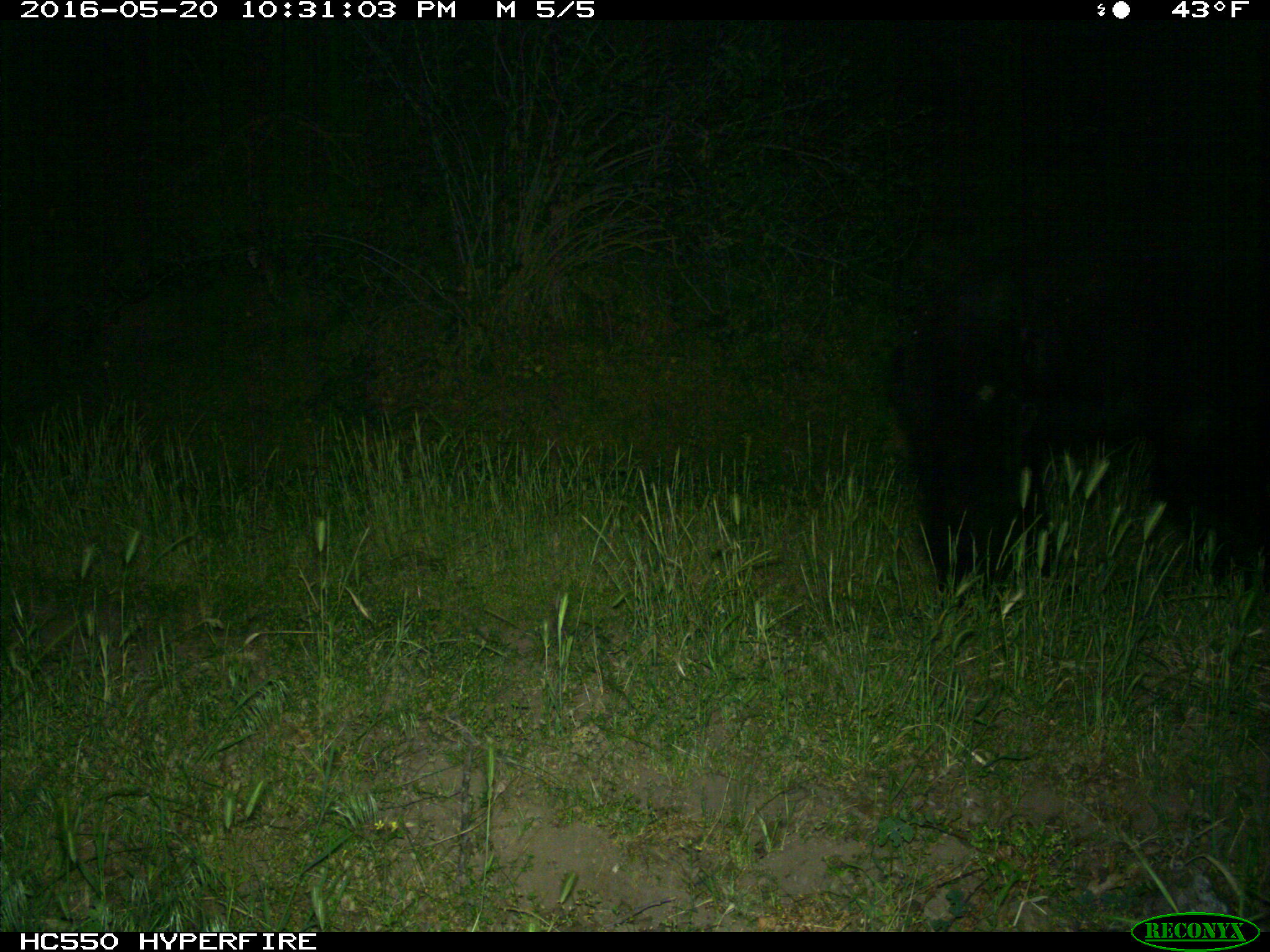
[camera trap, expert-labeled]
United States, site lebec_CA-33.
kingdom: Animalia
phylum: Chordata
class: Mammalia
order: Carnivora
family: Ursidae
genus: Ursus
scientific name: Ursus americanus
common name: american black bear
Ursus americanus (american black bear).